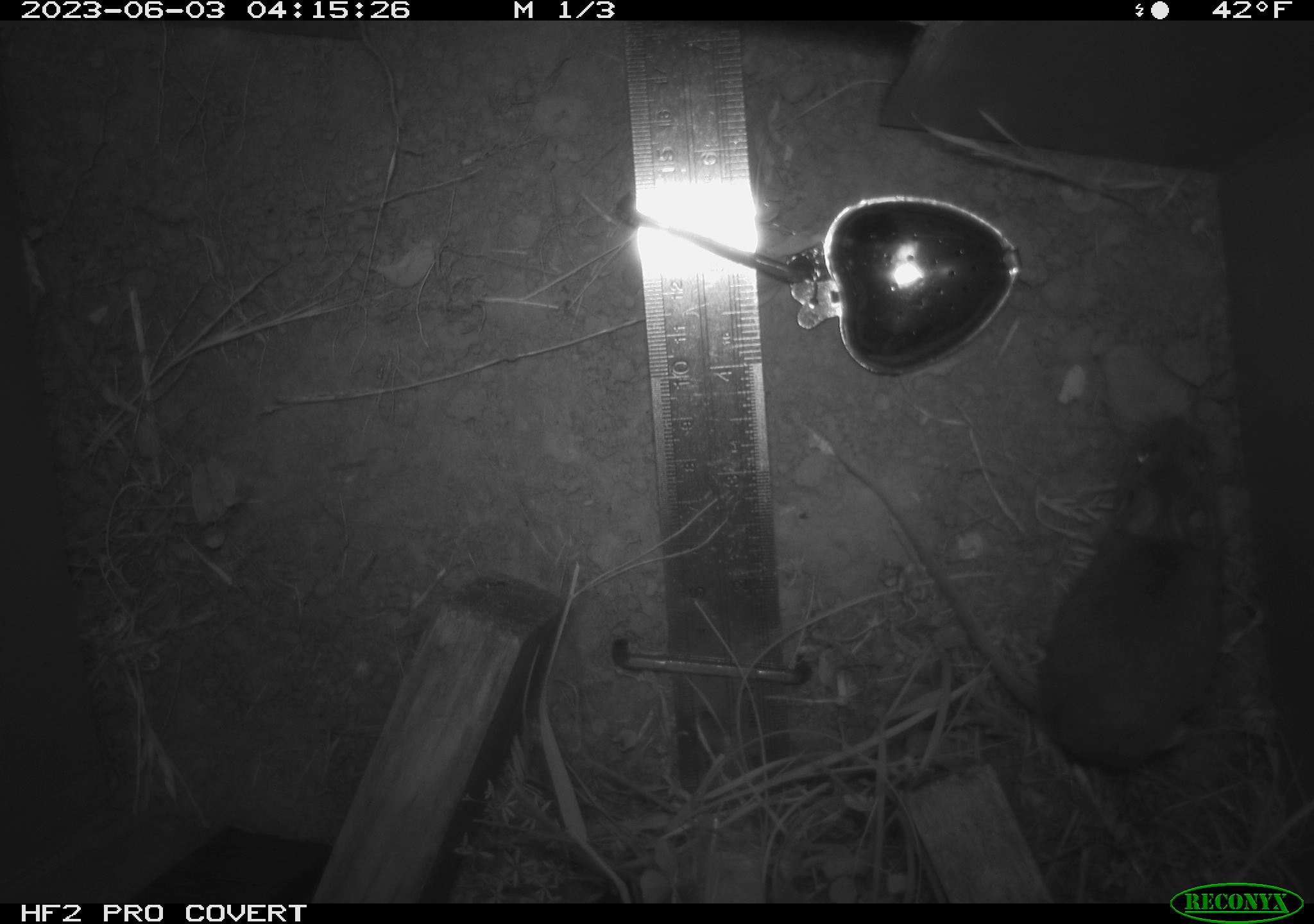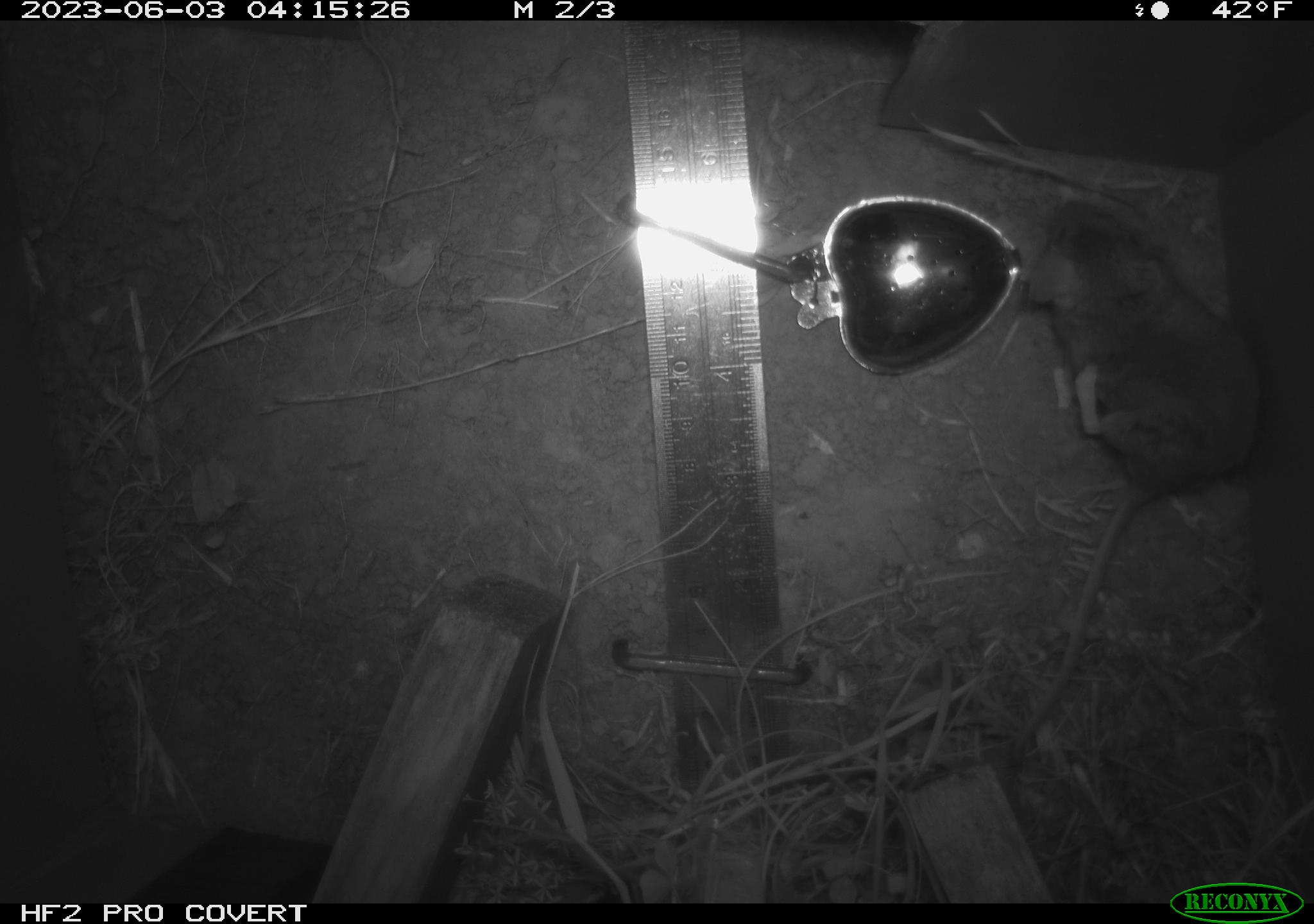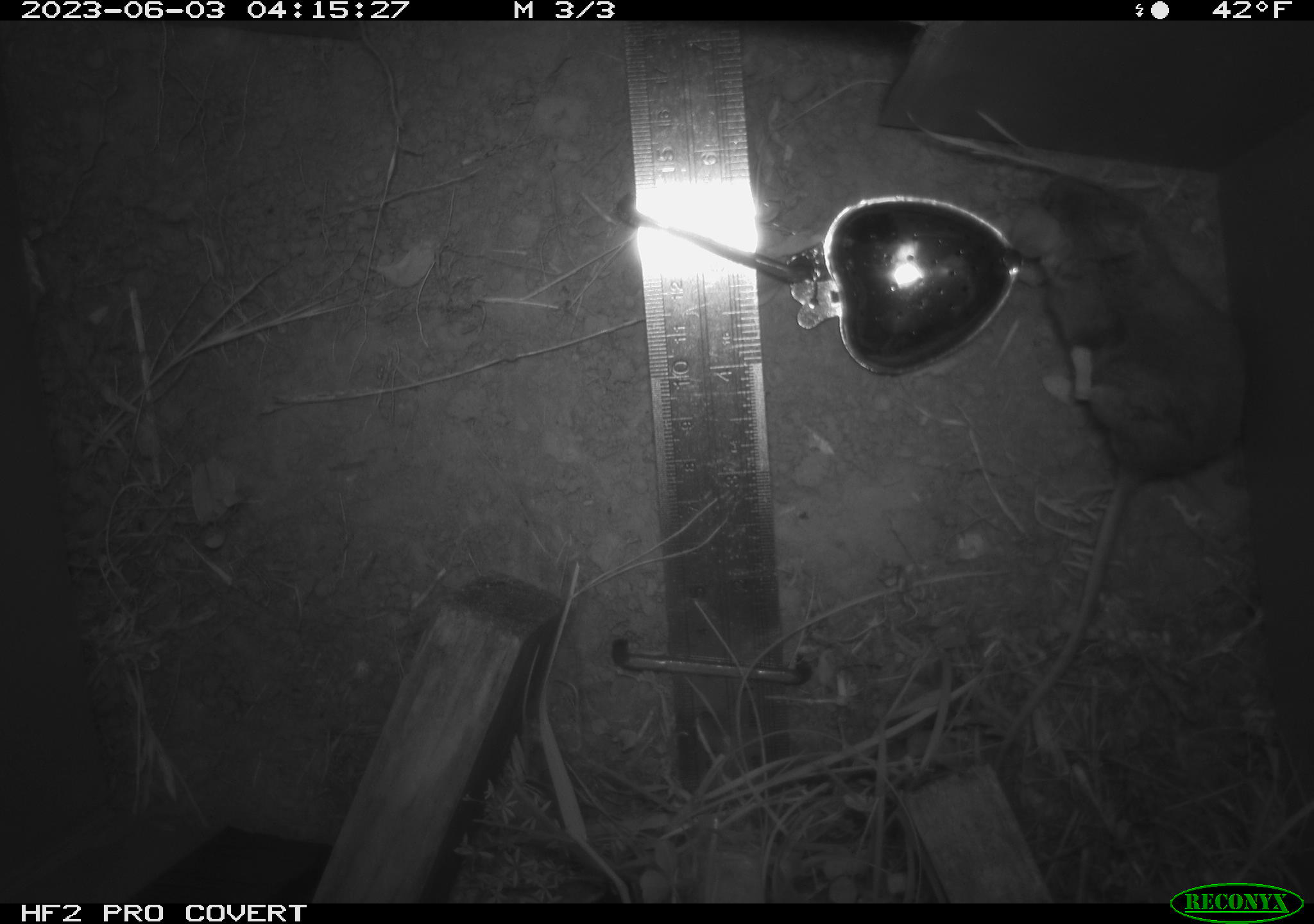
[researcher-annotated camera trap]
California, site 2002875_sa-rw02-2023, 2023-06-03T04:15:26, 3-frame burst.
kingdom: Animalia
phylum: Chordata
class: Mammalia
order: Rodentia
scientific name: Rodentia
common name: mouse species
Mouse species (Rodentia).